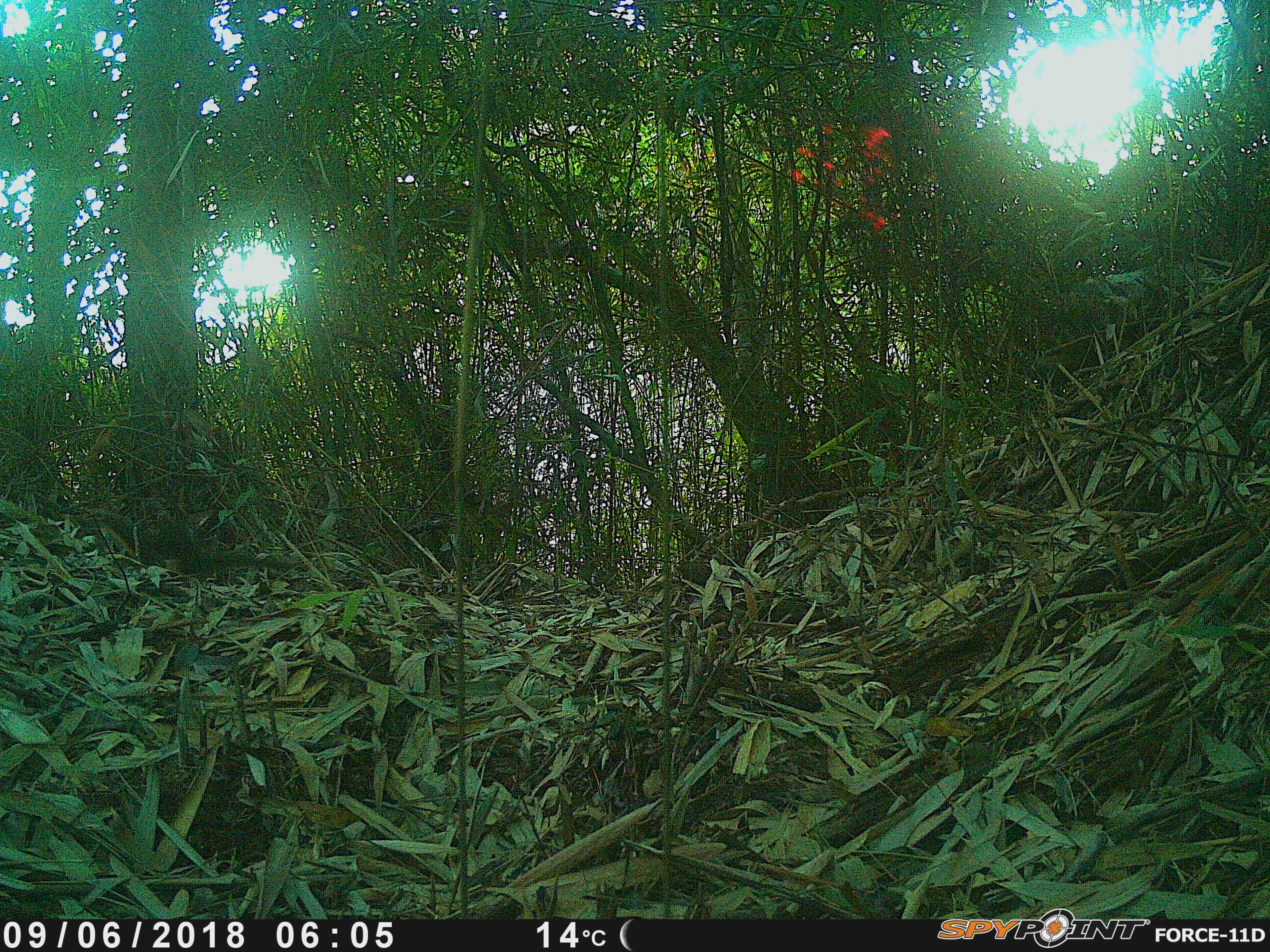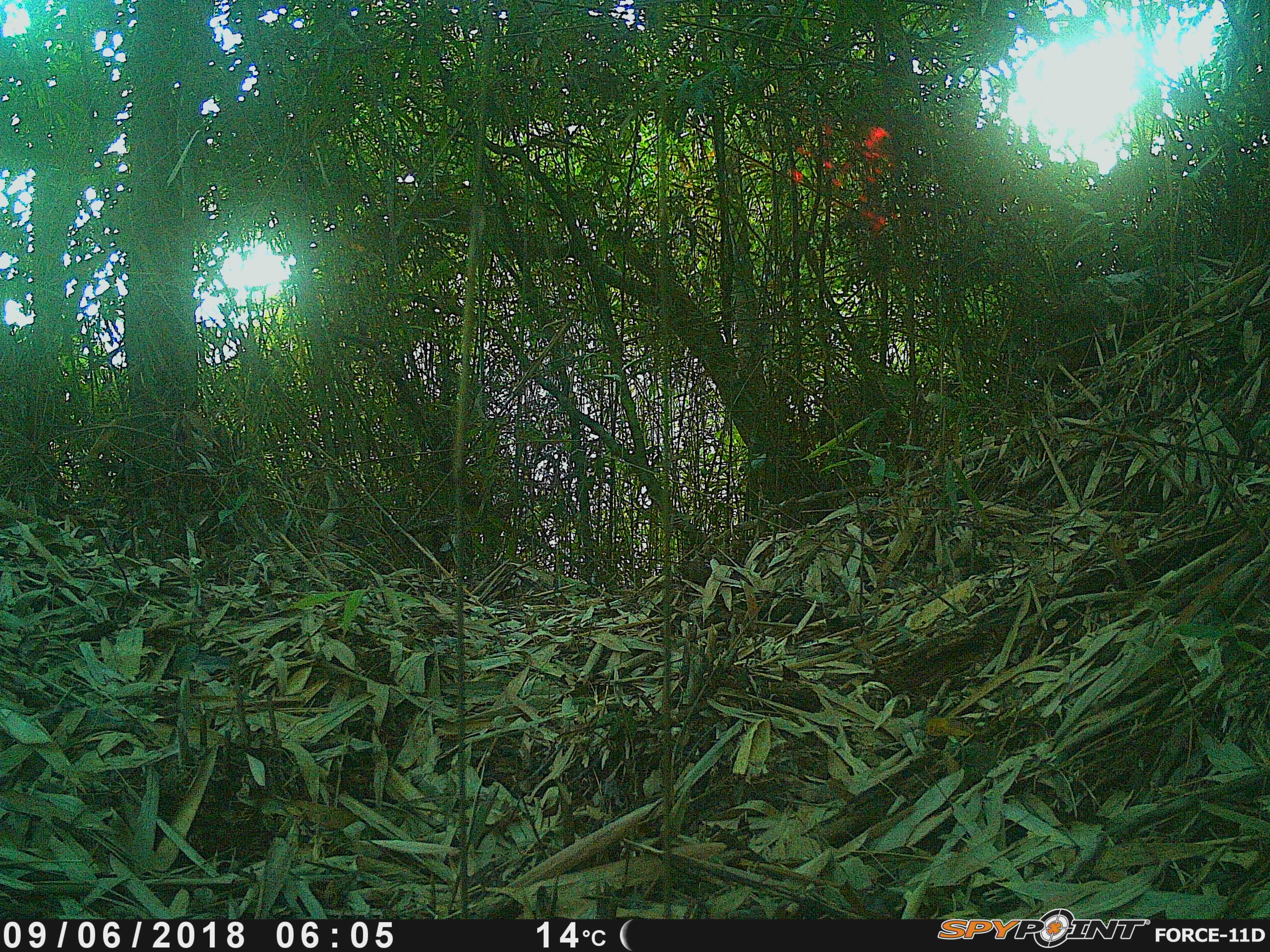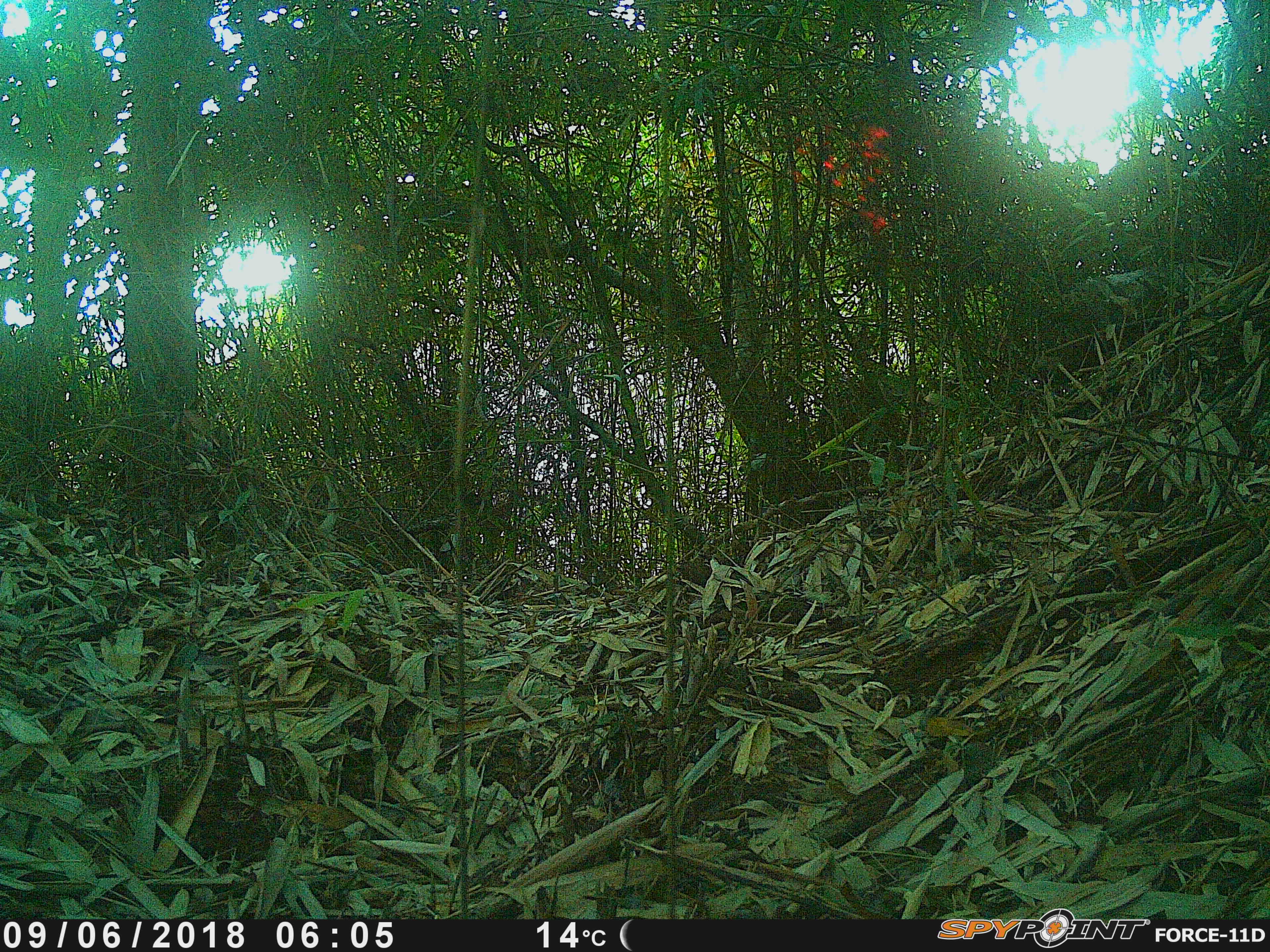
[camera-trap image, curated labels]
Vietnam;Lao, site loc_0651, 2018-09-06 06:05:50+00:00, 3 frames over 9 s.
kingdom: Animalia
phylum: Chordata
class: Mammalia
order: Carnivora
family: Mustelidae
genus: Mustela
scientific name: Mustela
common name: weasel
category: unidentified weasel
Unidentified weasel (weasel) (Mustela). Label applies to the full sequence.